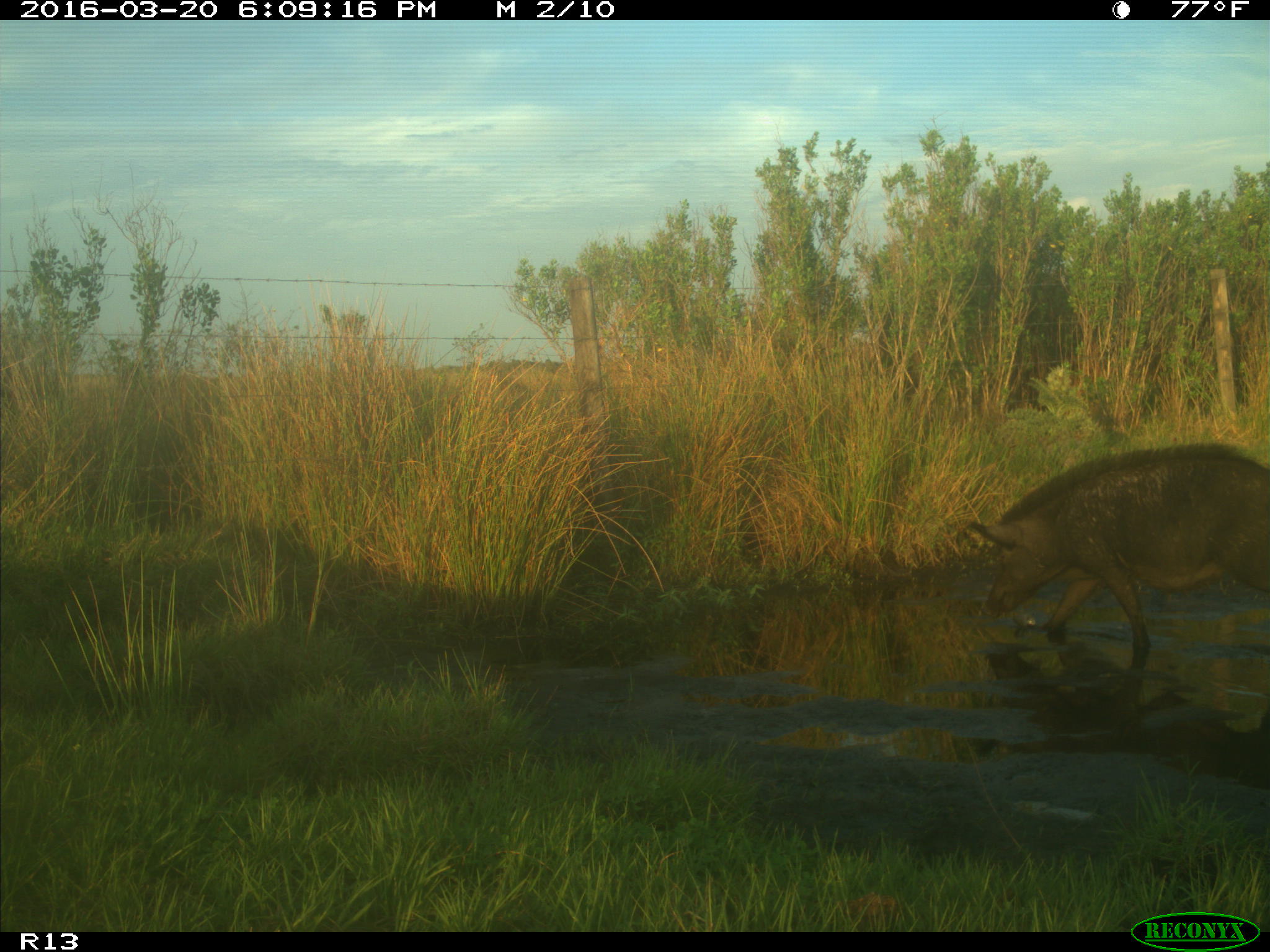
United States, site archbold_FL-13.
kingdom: Animalia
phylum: Chordata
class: Mammalia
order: Artiodactyla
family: Suidae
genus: Sus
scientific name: Sus scrofa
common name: wild boar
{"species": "Sus scrofa (wild boar)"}